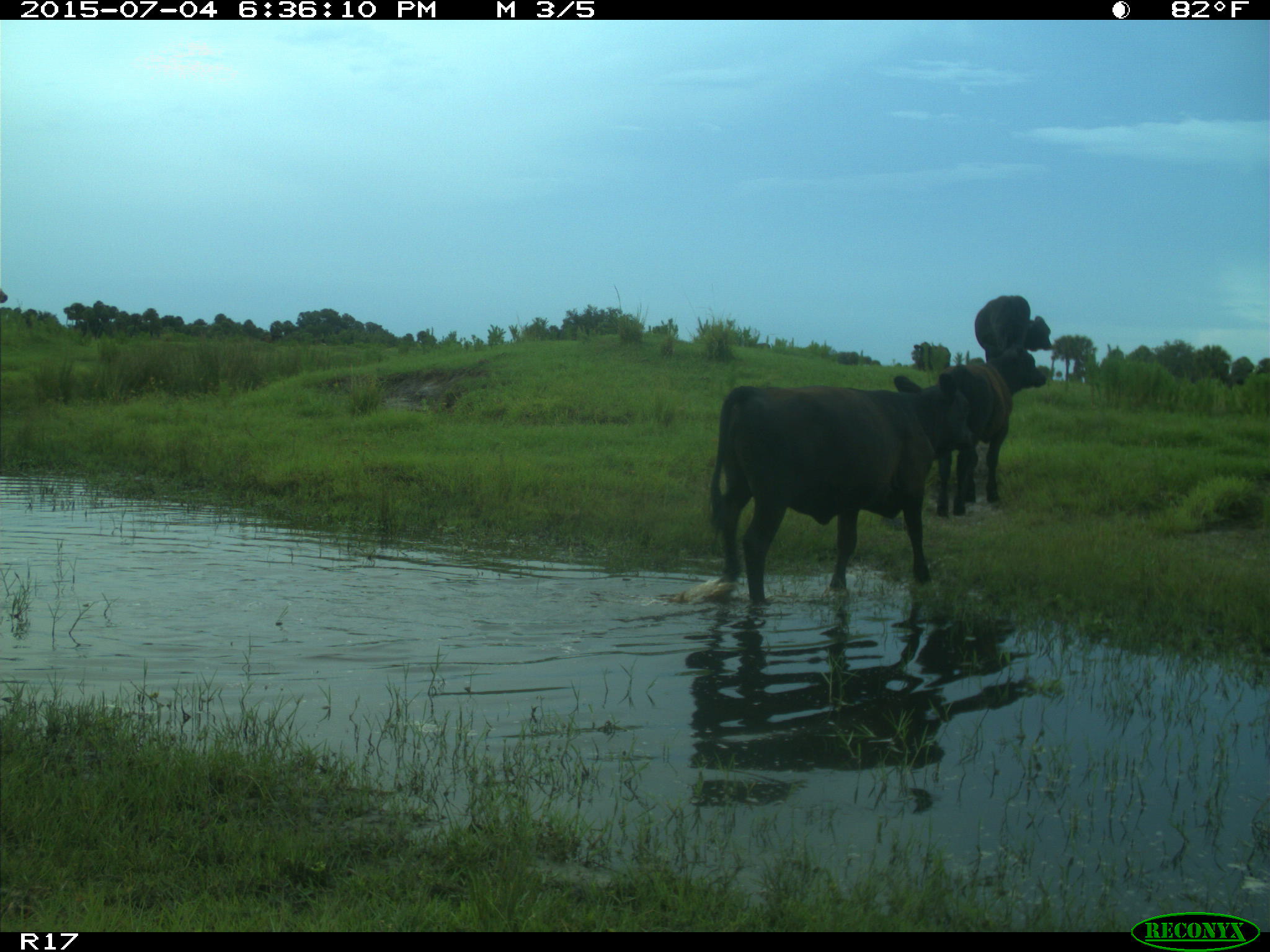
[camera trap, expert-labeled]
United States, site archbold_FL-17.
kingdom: Animalia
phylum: Chordata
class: Mammalia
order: Artiodactyla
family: Bovidae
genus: Bos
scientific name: Bos taurus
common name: domestic cow